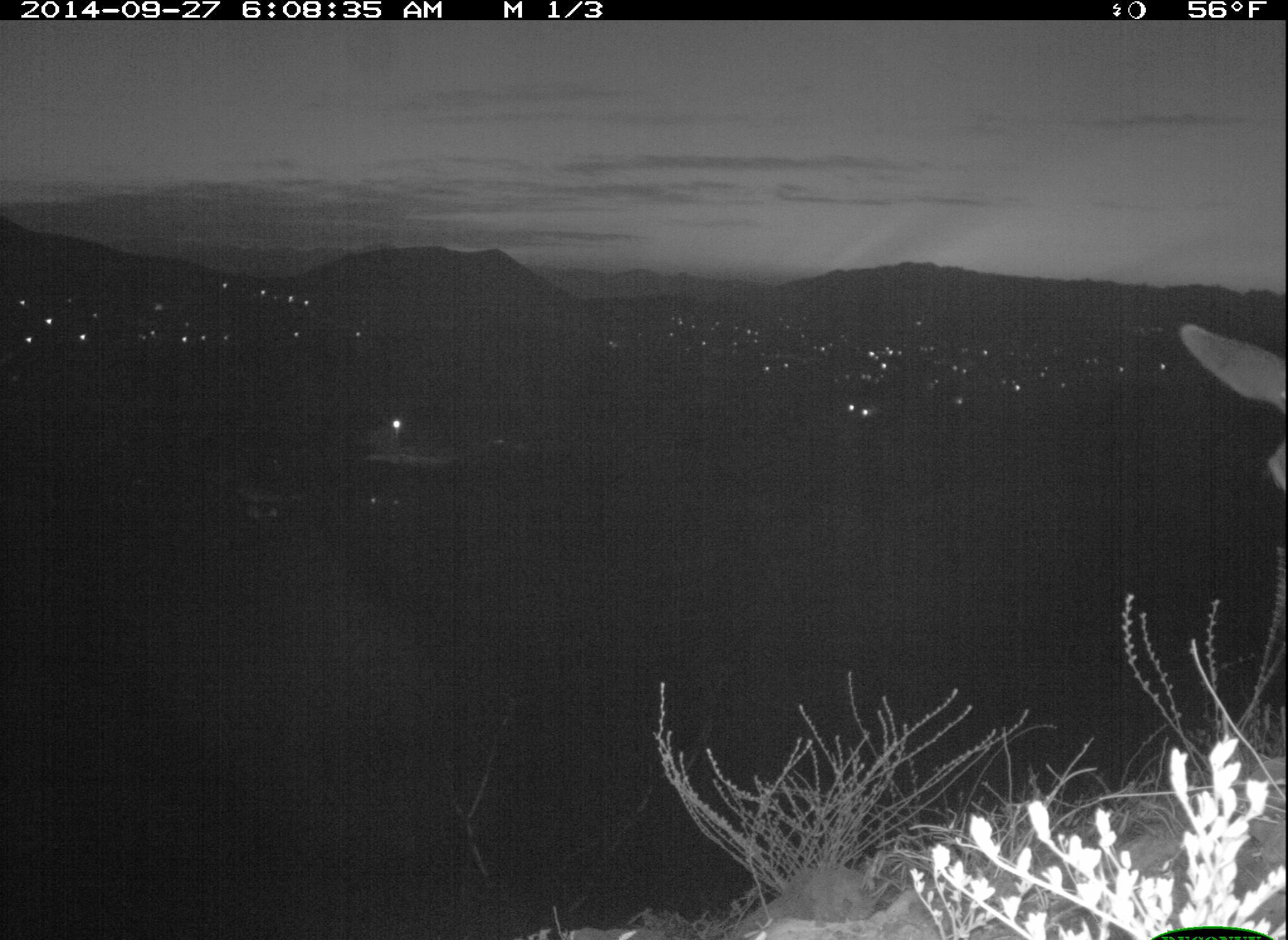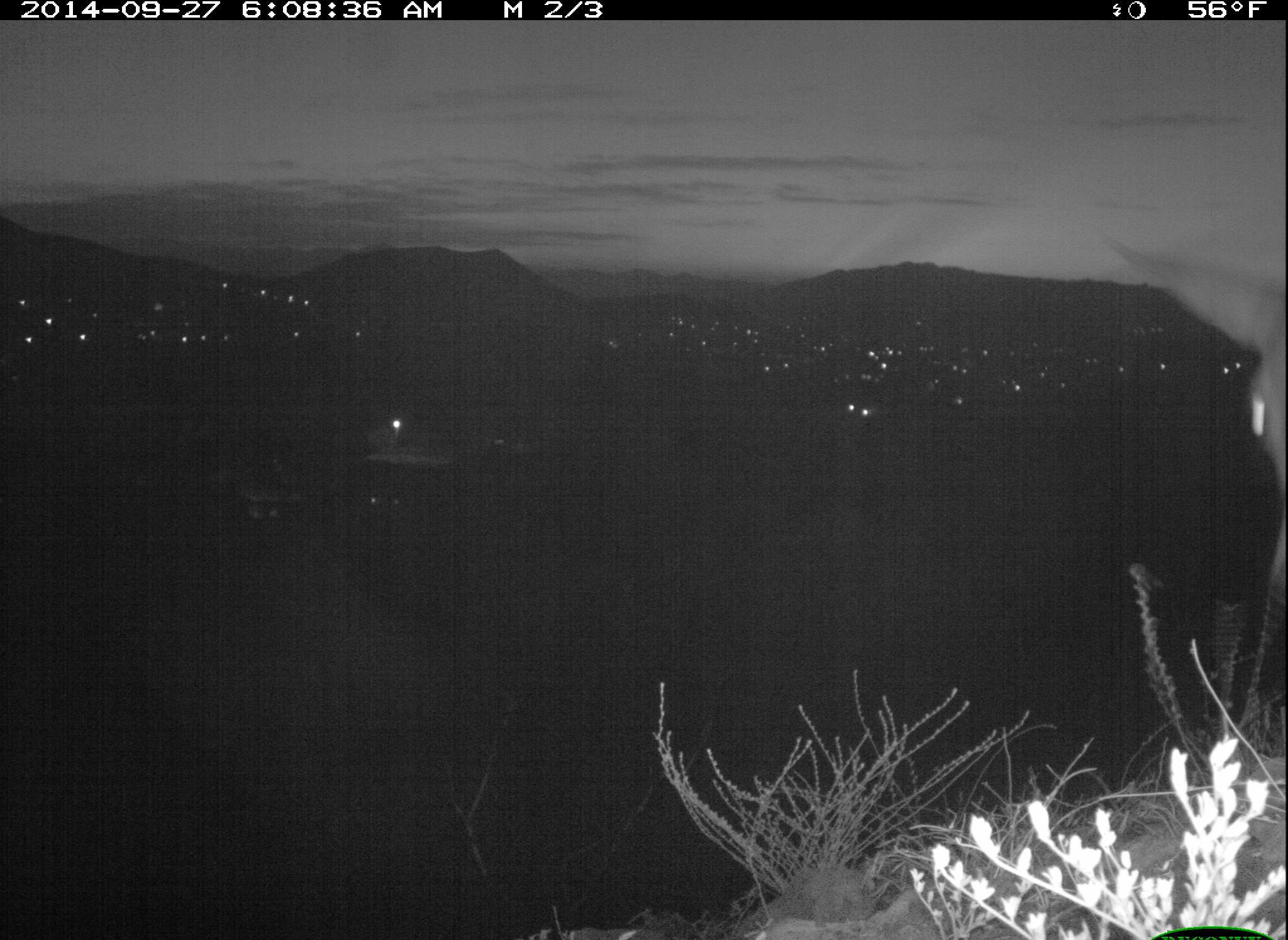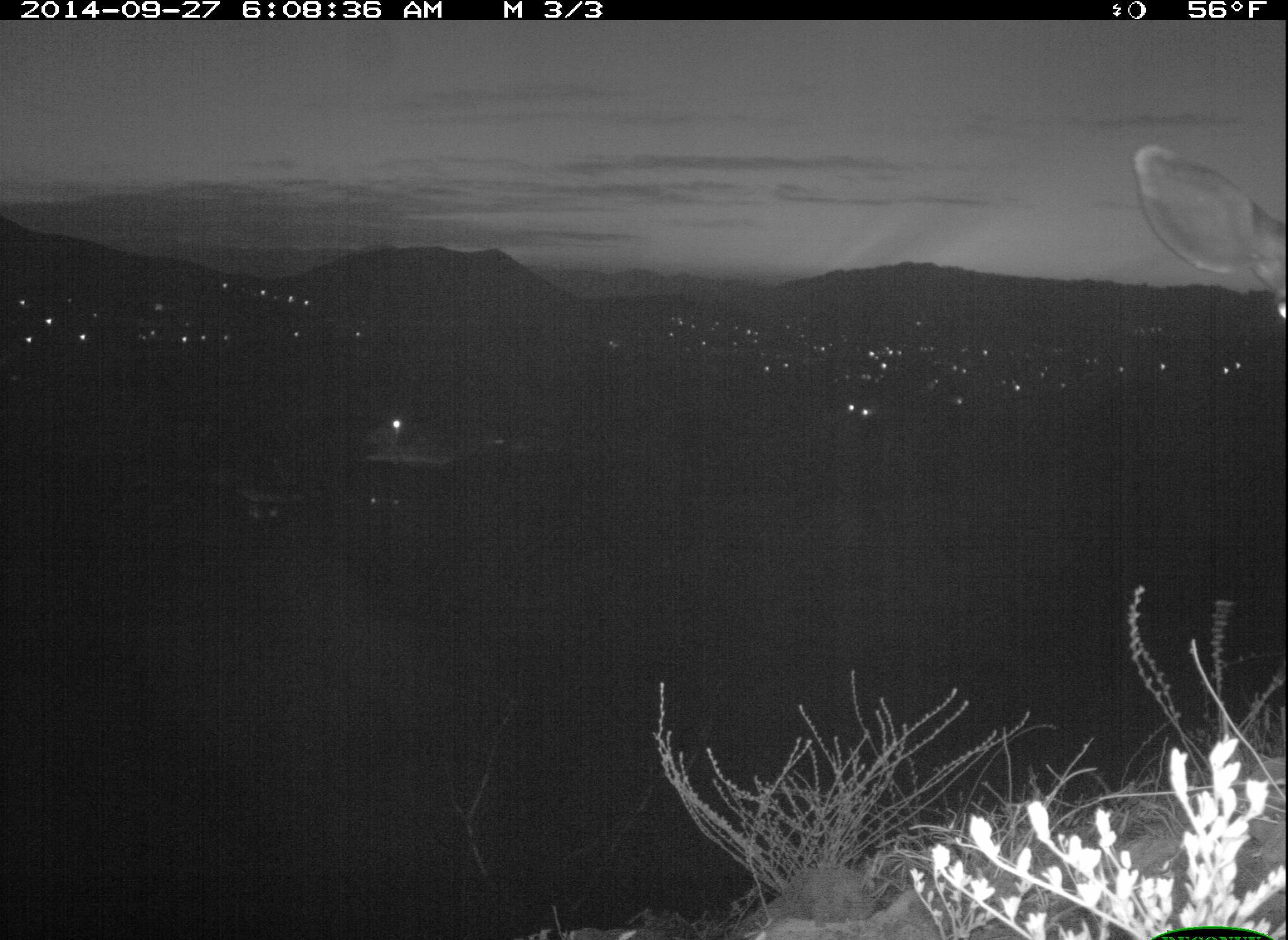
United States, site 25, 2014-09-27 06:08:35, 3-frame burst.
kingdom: Animalia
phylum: Chordata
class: Mammalia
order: Artiodactyla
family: Cervidae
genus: Odocoileus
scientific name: Odocoileus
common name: deer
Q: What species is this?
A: Deer (Odocoileus).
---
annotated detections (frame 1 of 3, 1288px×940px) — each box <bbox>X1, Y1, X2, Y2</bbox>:
deer: <bbox>1179, 320, 1288, 495</bbox>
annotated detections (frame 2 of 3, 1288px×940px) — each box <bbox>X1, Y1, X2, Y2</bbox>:
deer: <bbox>1099, 232, 1288, 578</bbox>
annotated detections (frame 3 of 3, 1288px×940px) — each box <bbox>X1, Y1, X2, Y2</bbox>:
deer: <bbox>1133, 143, 1288, 326</bbox>